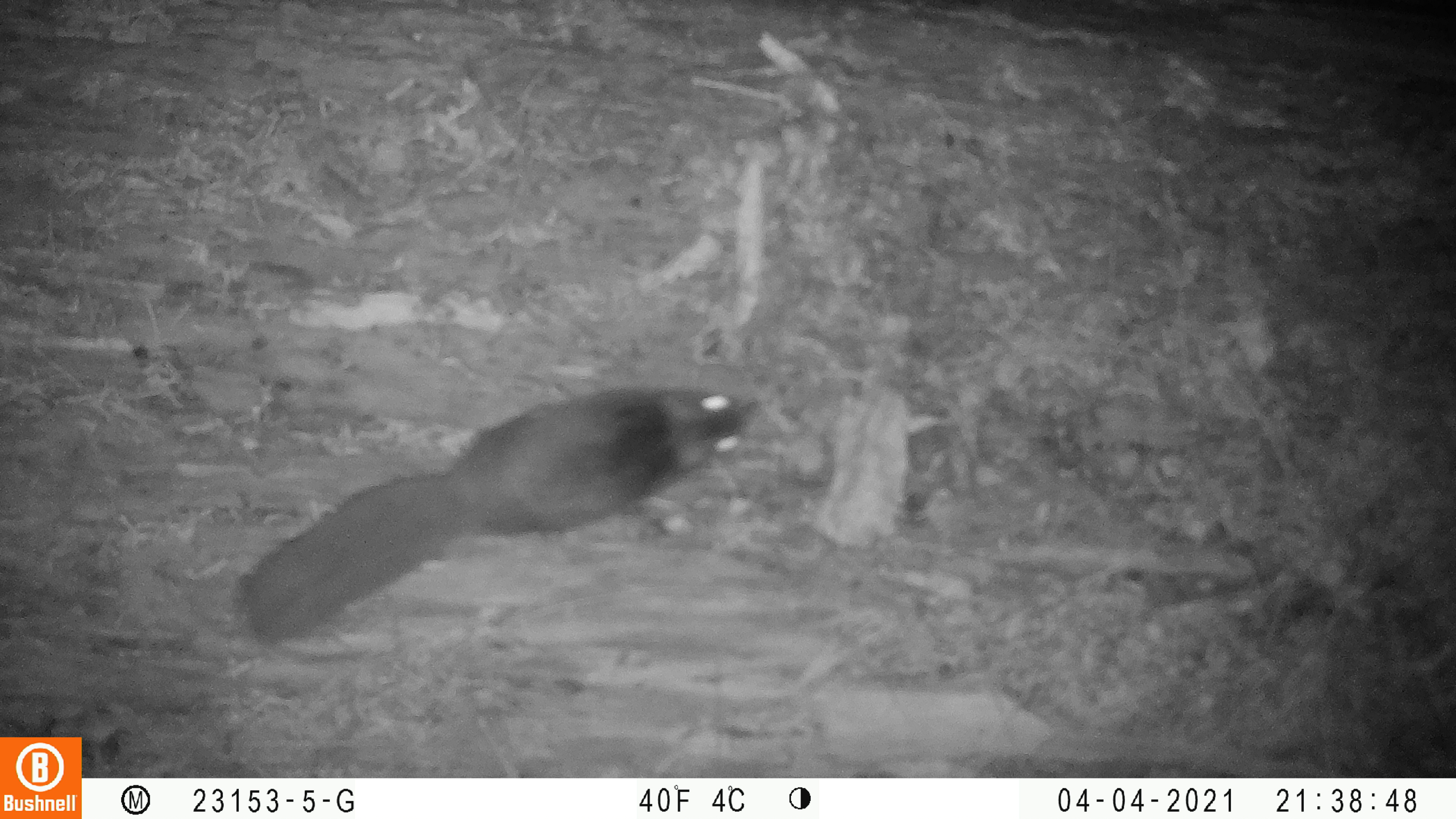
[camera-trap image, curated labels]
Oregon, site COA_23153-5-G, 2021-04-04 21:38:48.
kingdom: Animalia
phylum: Chordata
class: Mammalia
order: Rodentia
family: Sciuridae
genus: Glaucomys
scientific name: Glaucomys oregonensis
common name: humboldt's flying squirrel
Humboldt's flying squirrel (Glaucomys oregonensis).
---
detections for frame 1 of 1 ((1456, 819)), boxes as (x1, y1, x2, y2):
humboldt's flying squirrel: (239, 386, 761, 646)